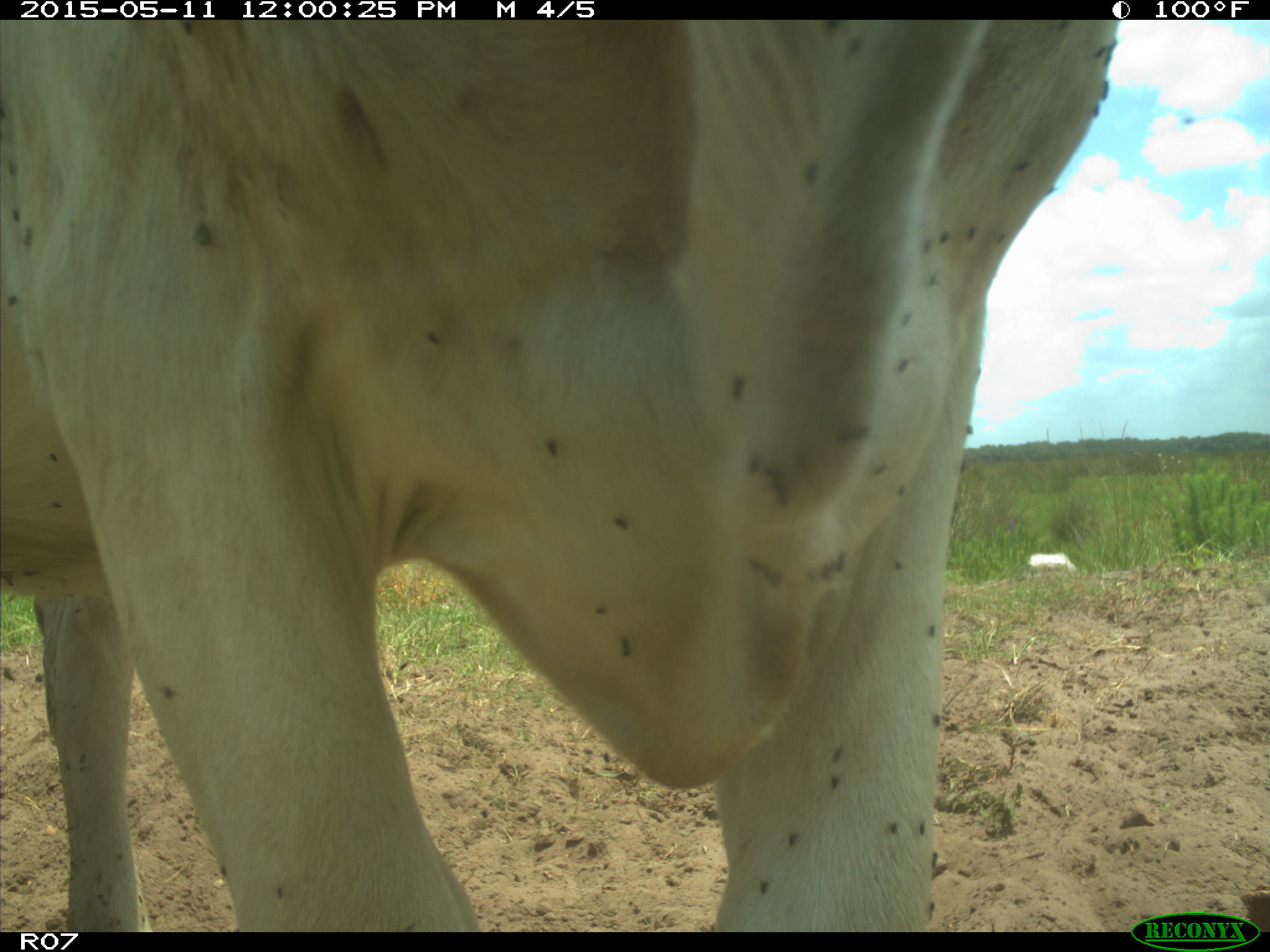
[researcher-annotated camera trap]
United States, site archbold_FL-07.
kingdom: Animalia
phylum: Chordata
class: Mammalia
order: Artiodactyla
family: Bovidae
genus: Bos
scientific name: Bos taurus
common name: domestic cow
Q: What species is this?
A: Bos taurus (domestic cow).